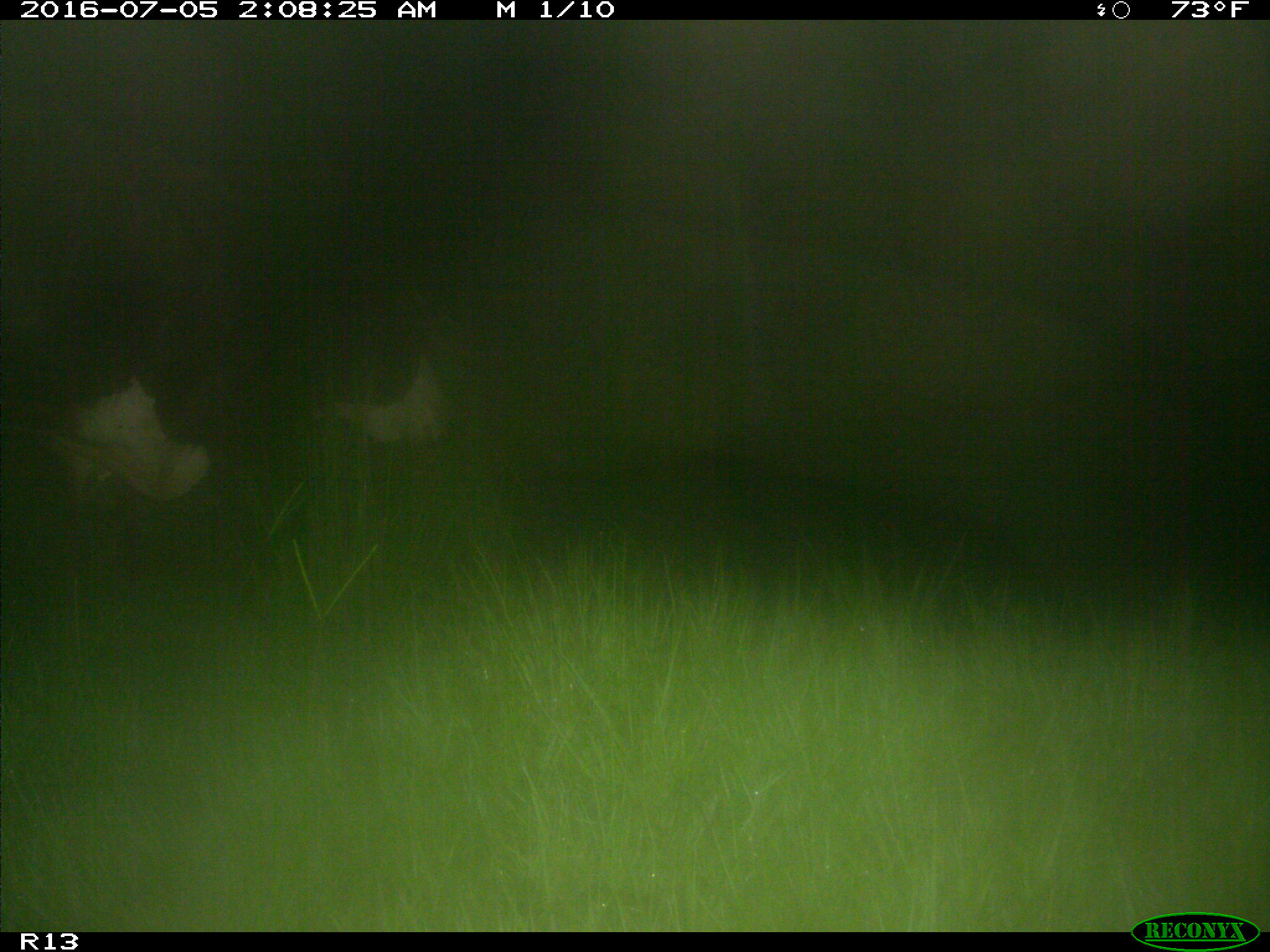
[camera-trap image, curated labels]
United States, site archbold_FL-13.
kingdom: Animalia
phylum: Chordata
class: Mammalia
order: Artiodactyla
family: Bovidae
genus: Bos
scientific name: Bos taurus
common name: domestic cow